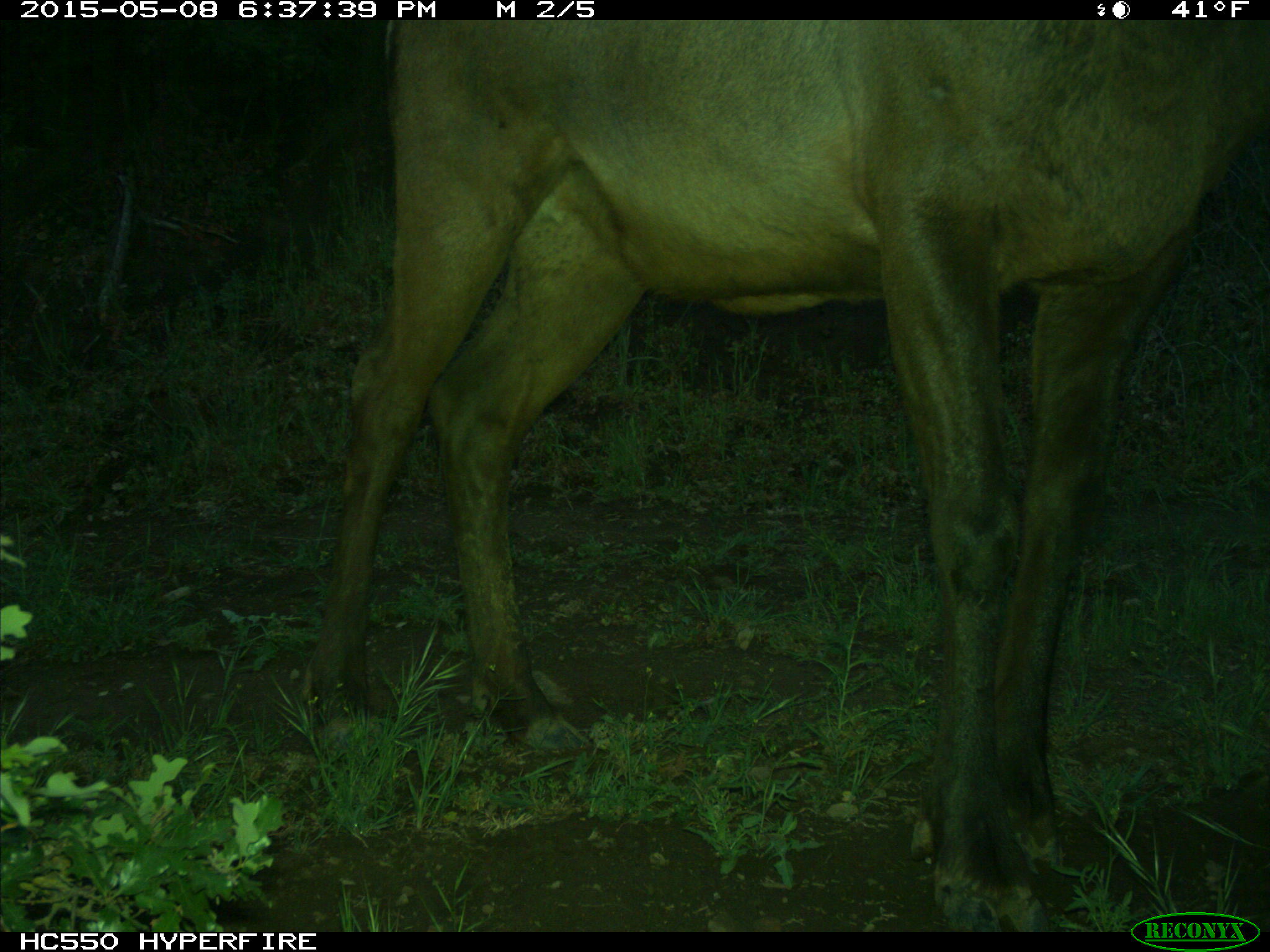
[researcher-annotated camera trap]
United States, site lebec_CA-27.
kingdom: Animalia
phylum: Chordata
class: Mammalia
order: Artiodactyla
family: Cervidae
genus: Cervus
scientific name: Cervus canadensis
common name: elk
Cervus canadensis (elk).